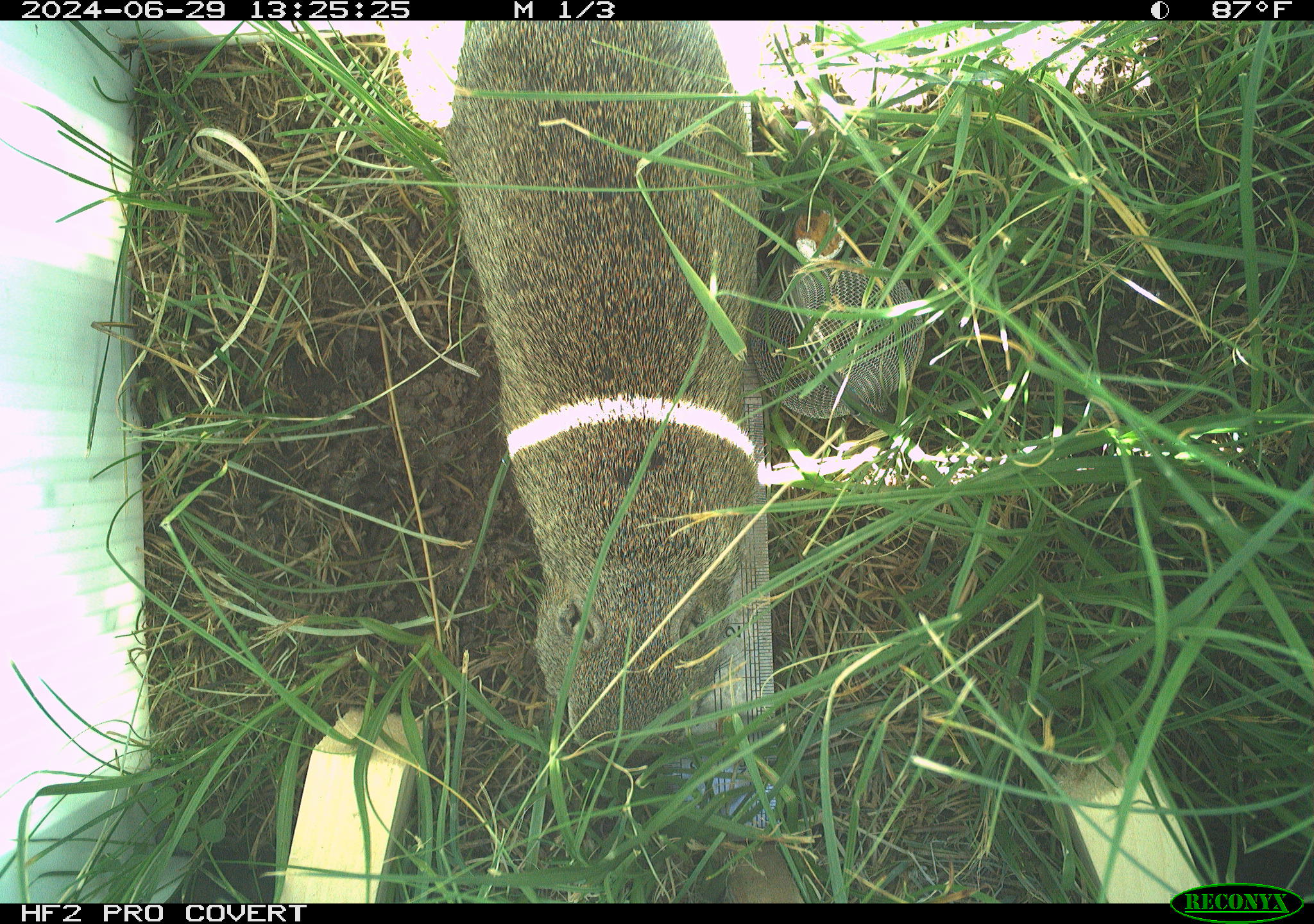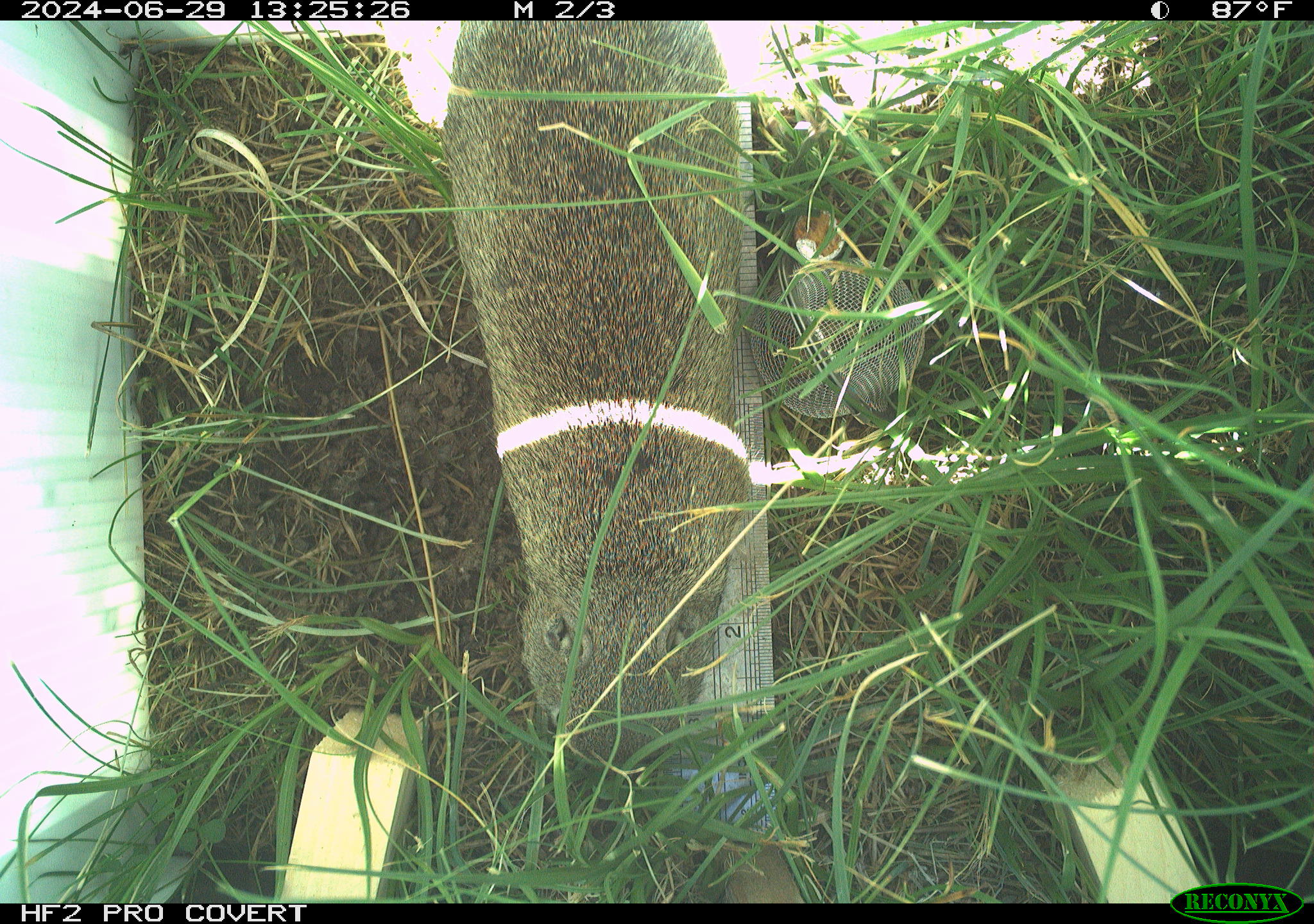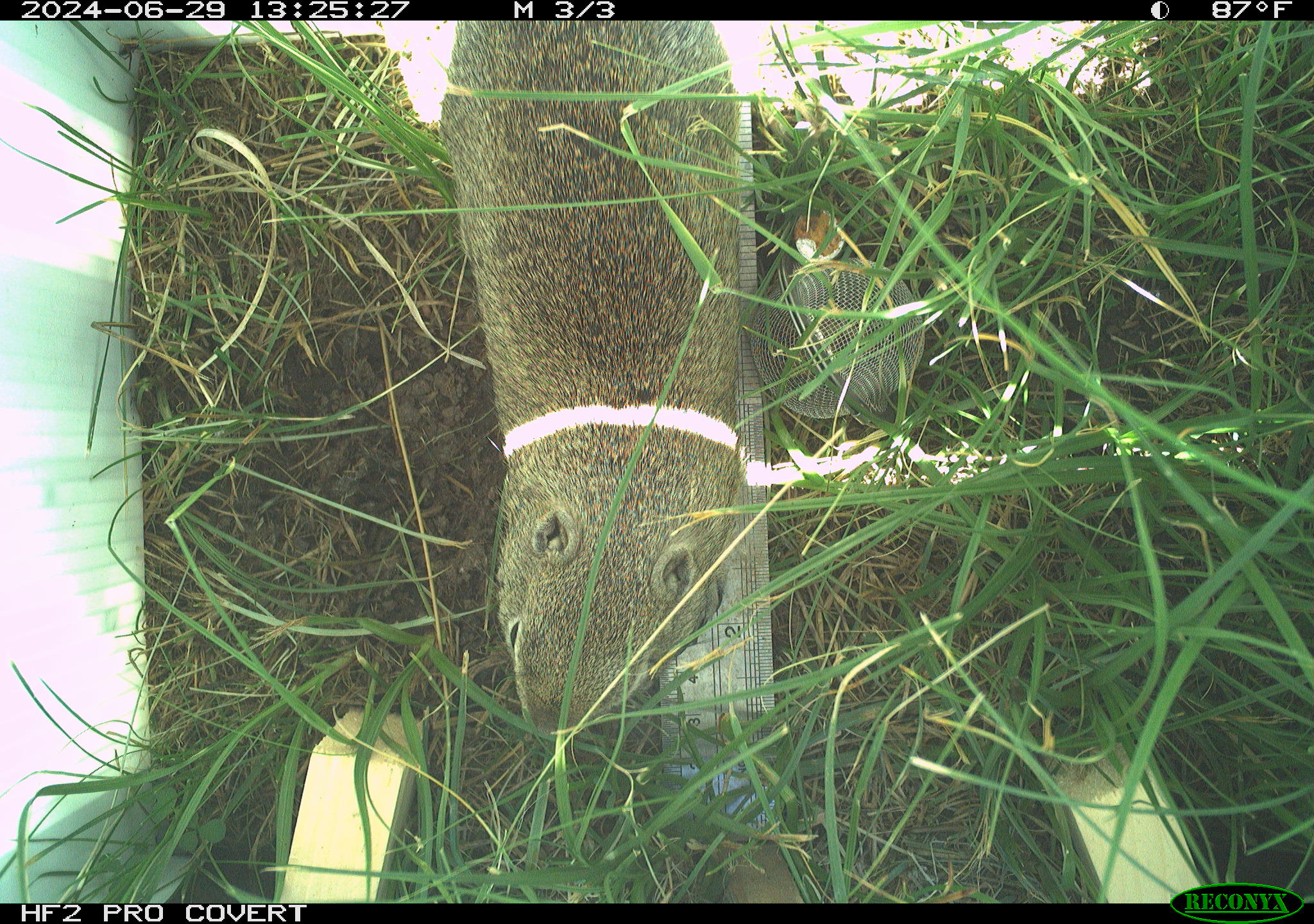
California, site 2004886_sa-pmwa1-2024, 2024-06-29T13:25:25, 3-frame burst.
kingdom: Animalia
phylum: Chordata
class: Mammalia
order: Rodentia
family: Sciuridae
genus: Urocitellus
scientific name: Urocitellus beldingi beldingi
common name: belding's ground squirrel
Belding's ground squirrel (Urocitellus beldingi beldingi).